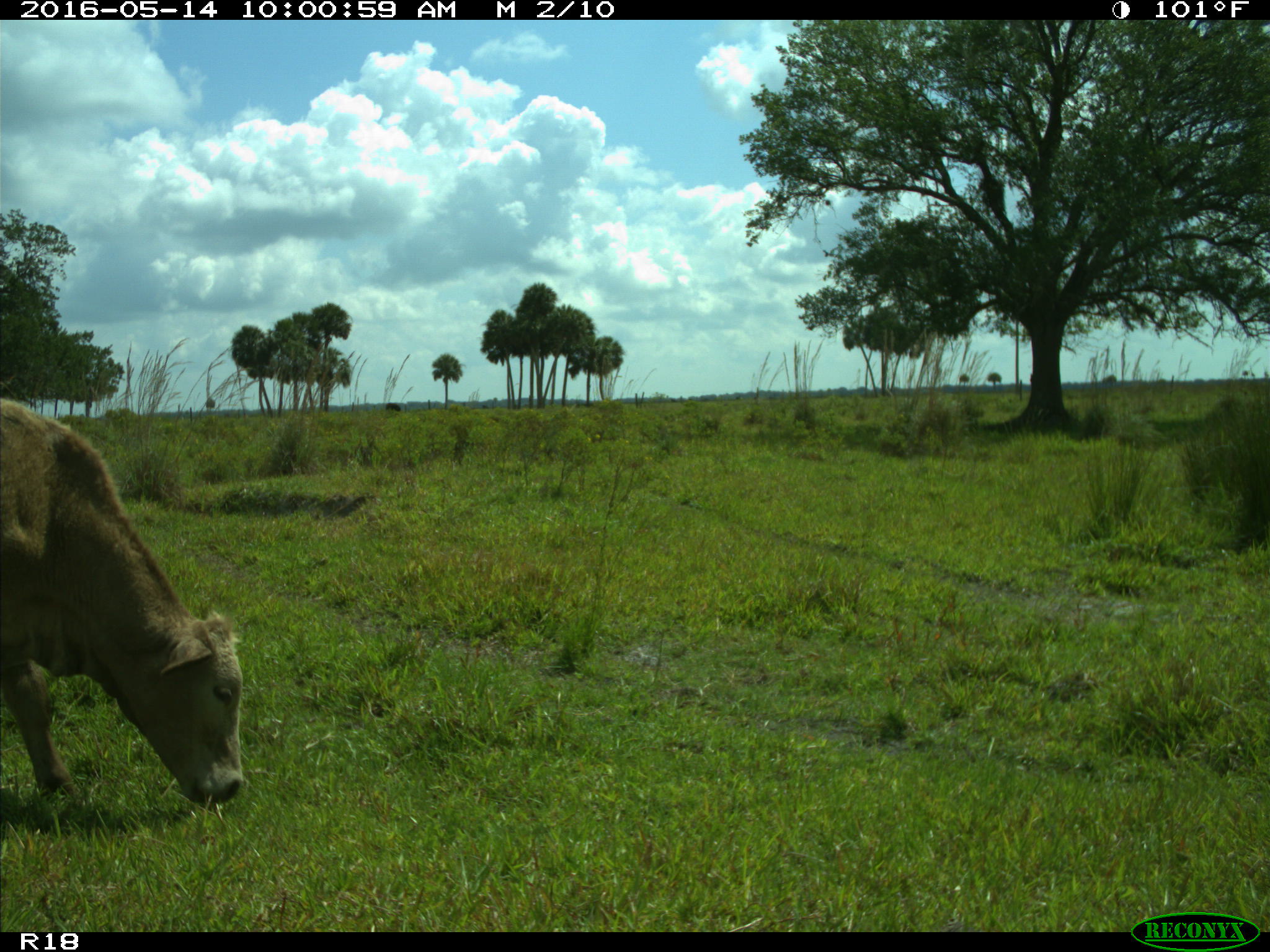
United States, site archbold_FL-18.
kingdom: Animalia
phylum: Chordata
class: Mammalia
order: Artiodactyla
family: Bovidae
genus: Bos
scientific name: Bos taurus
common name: domestic cow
Bos taurus (domestic cow).